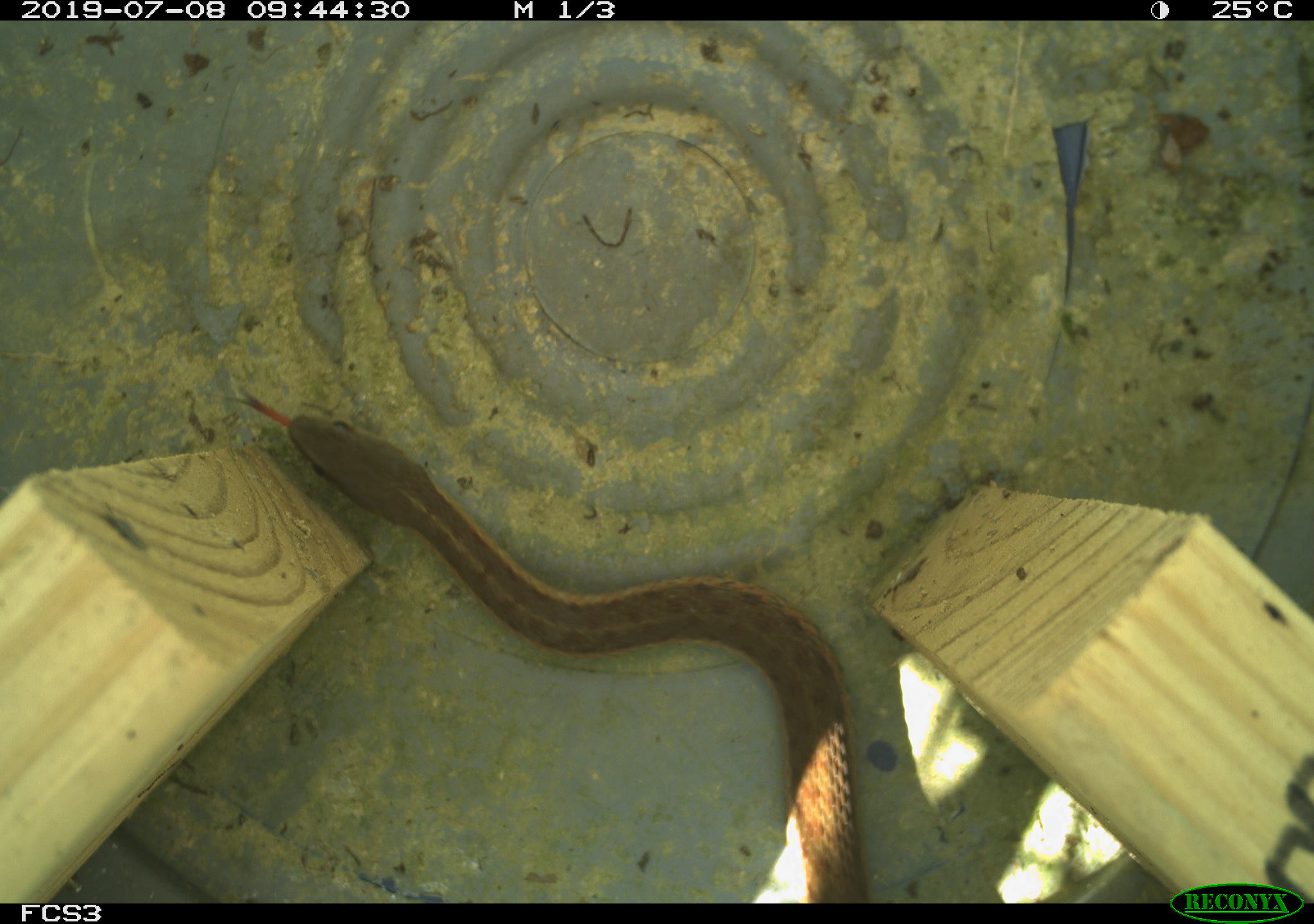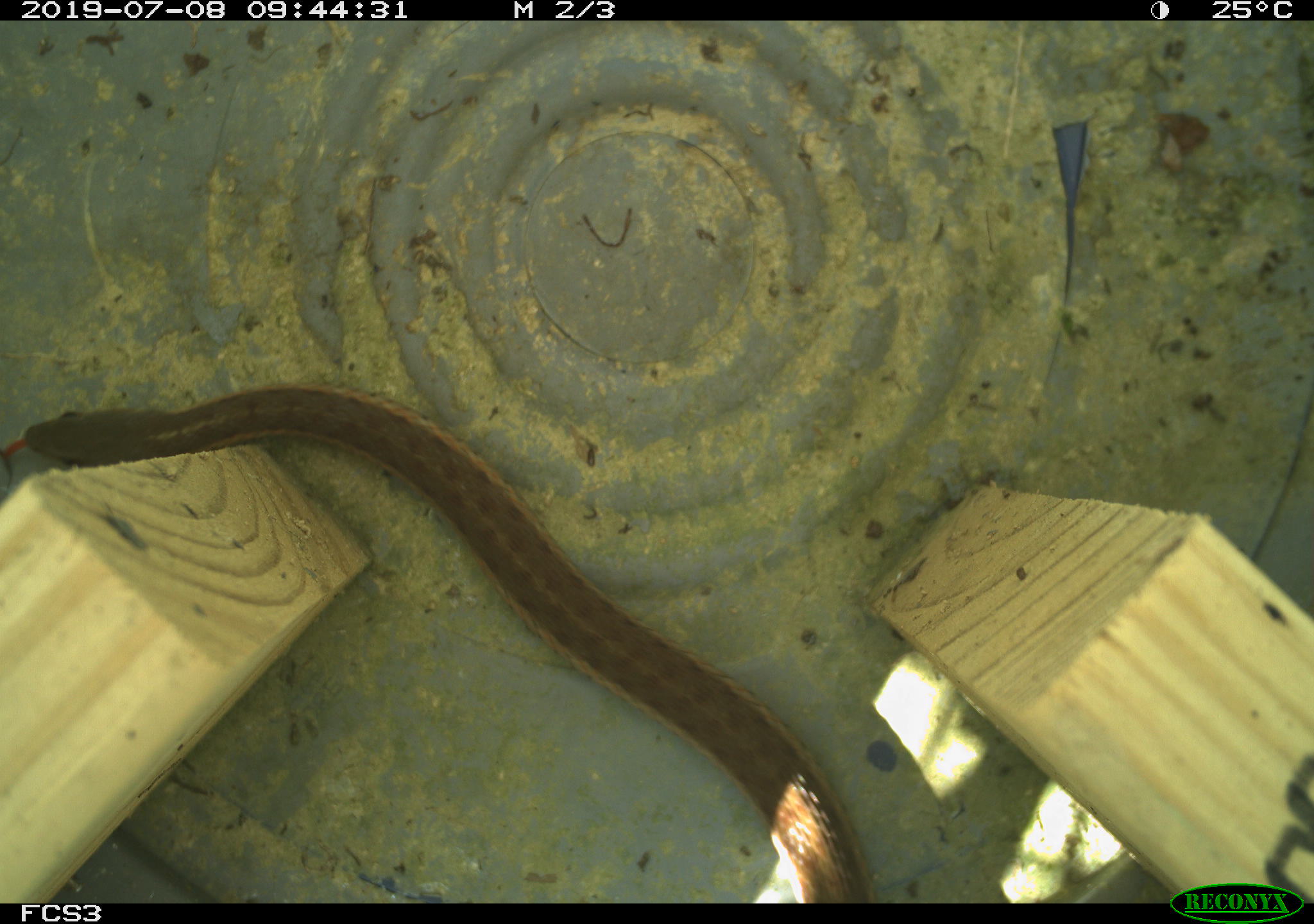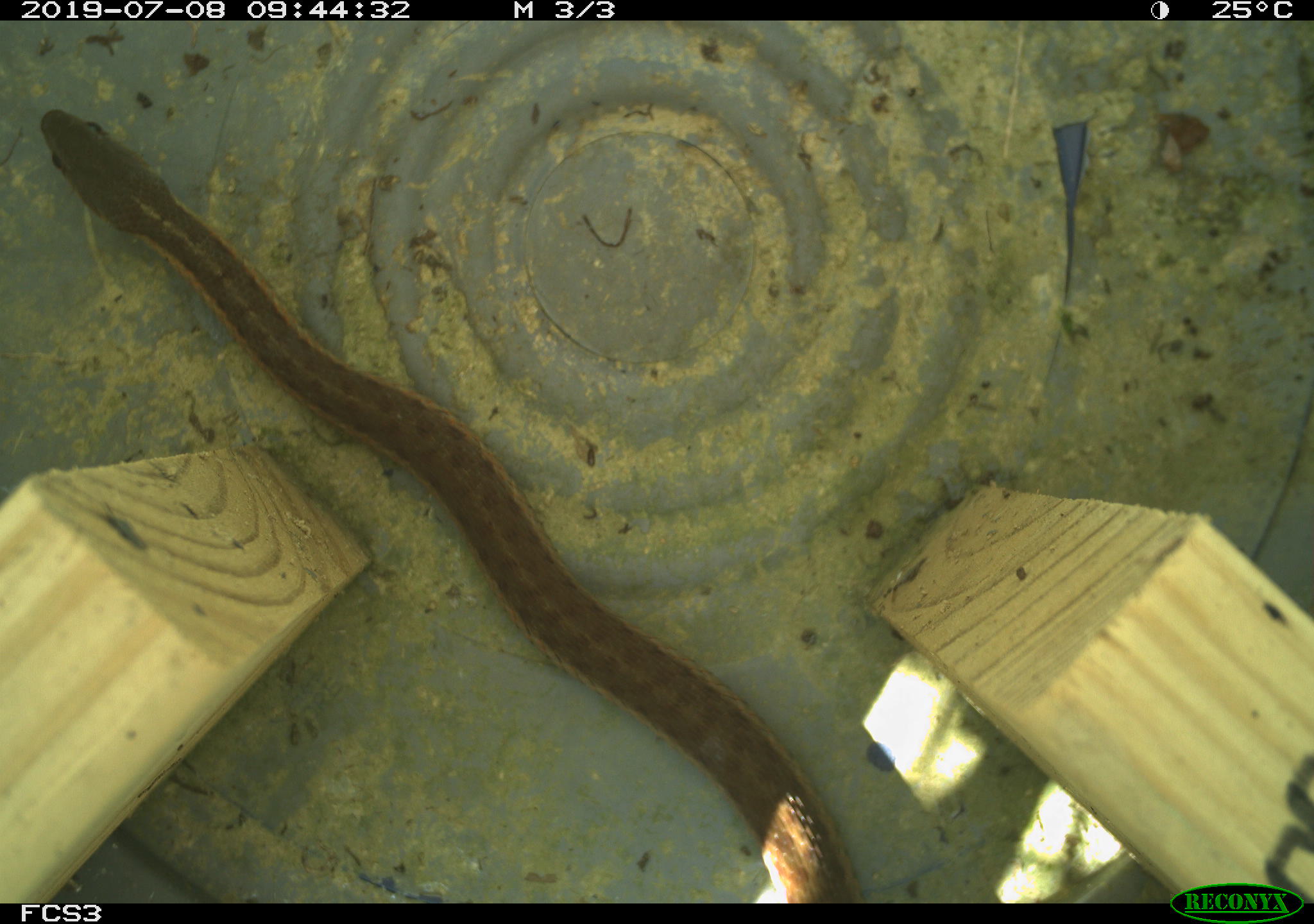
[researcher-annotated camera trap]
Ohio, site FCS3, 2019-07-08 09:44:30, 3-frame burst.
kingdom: Animalia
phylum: Chordata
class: Reptilia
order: Squamata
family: Colubridae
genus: Thamnophis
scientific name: Thamnophis sirtalis sirtalis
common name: eastern gartersnake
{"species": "eastern gartersnake (Thamnophis sirtalis sirtalis)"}